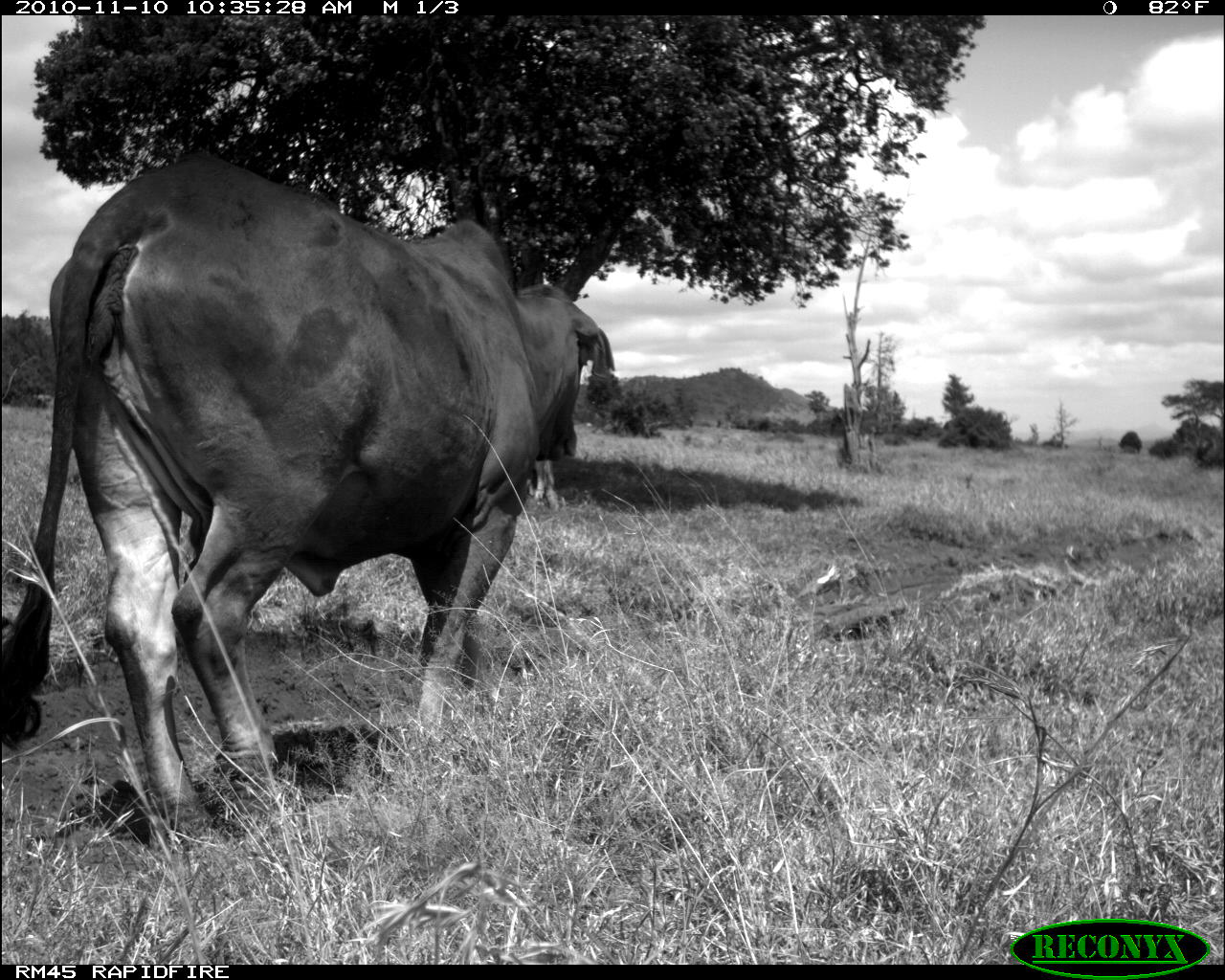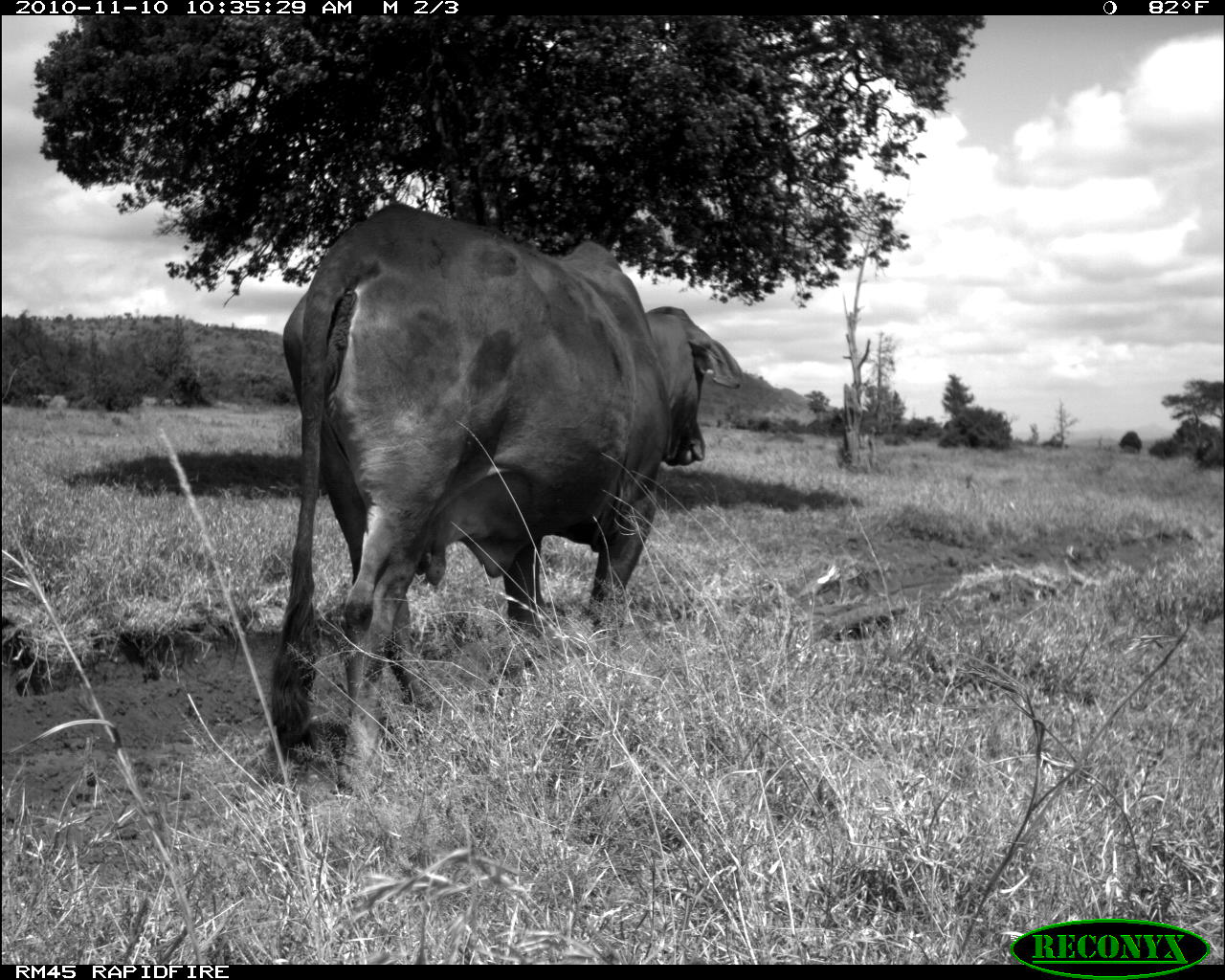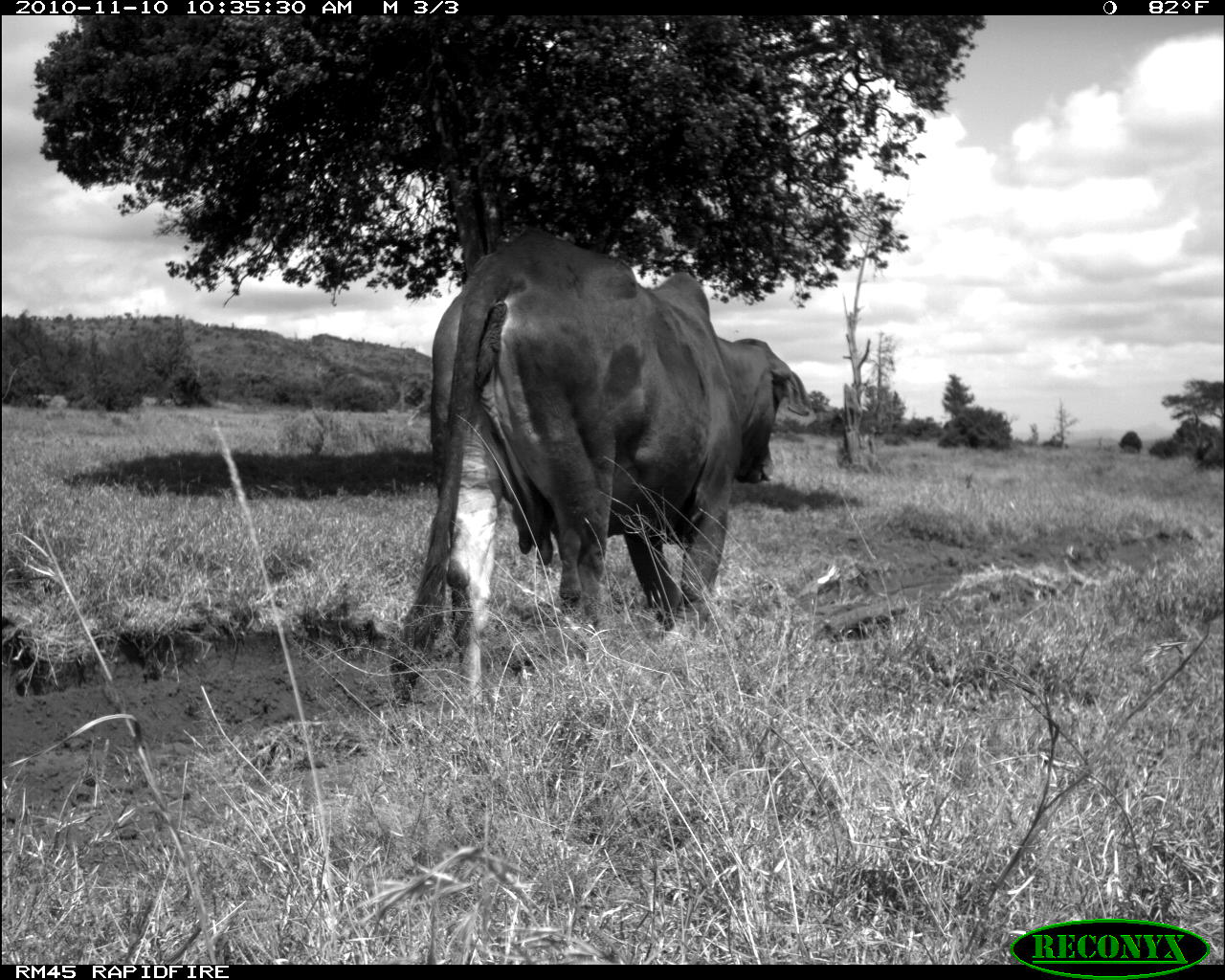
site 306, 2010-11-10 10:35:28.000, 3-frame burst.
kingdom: Animalia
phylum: Chordata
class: Mammalia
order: Artiodactyla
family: Bovidae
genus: Bos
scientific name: Bos taurus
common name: domestic cattle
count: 1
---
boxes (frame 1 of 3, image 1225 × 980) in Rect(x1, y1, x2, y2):
bos taurus: Rect(0, 152, 614, 836)